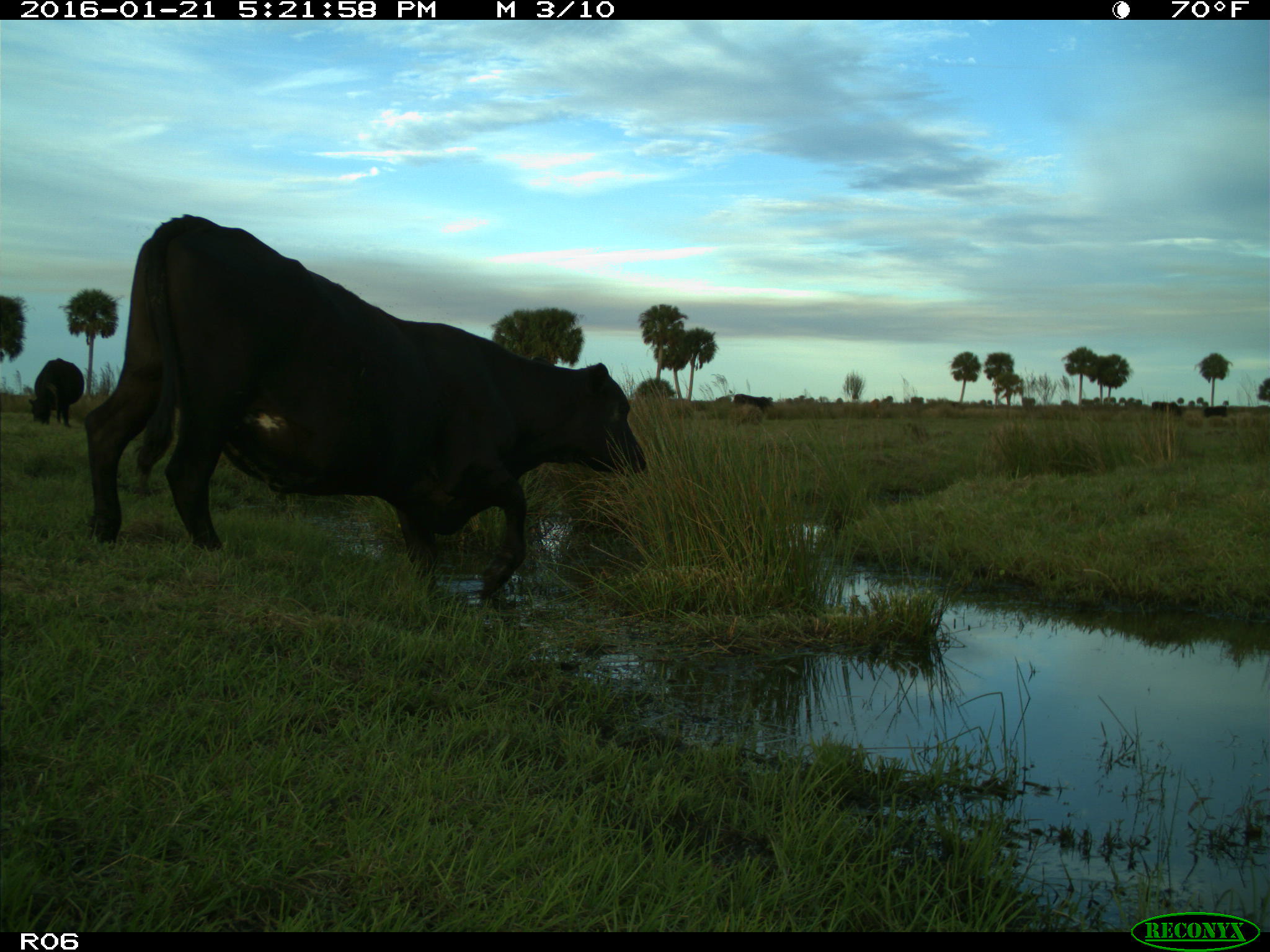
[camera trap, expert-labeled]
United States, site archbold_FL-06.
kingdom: Animalia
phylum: Chordata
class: Mammalia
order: Artiodactyla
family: Bovidae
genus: Bos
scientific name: Bos taurus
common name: domestic cow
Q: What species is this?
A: Bos taurus (domestic cow).